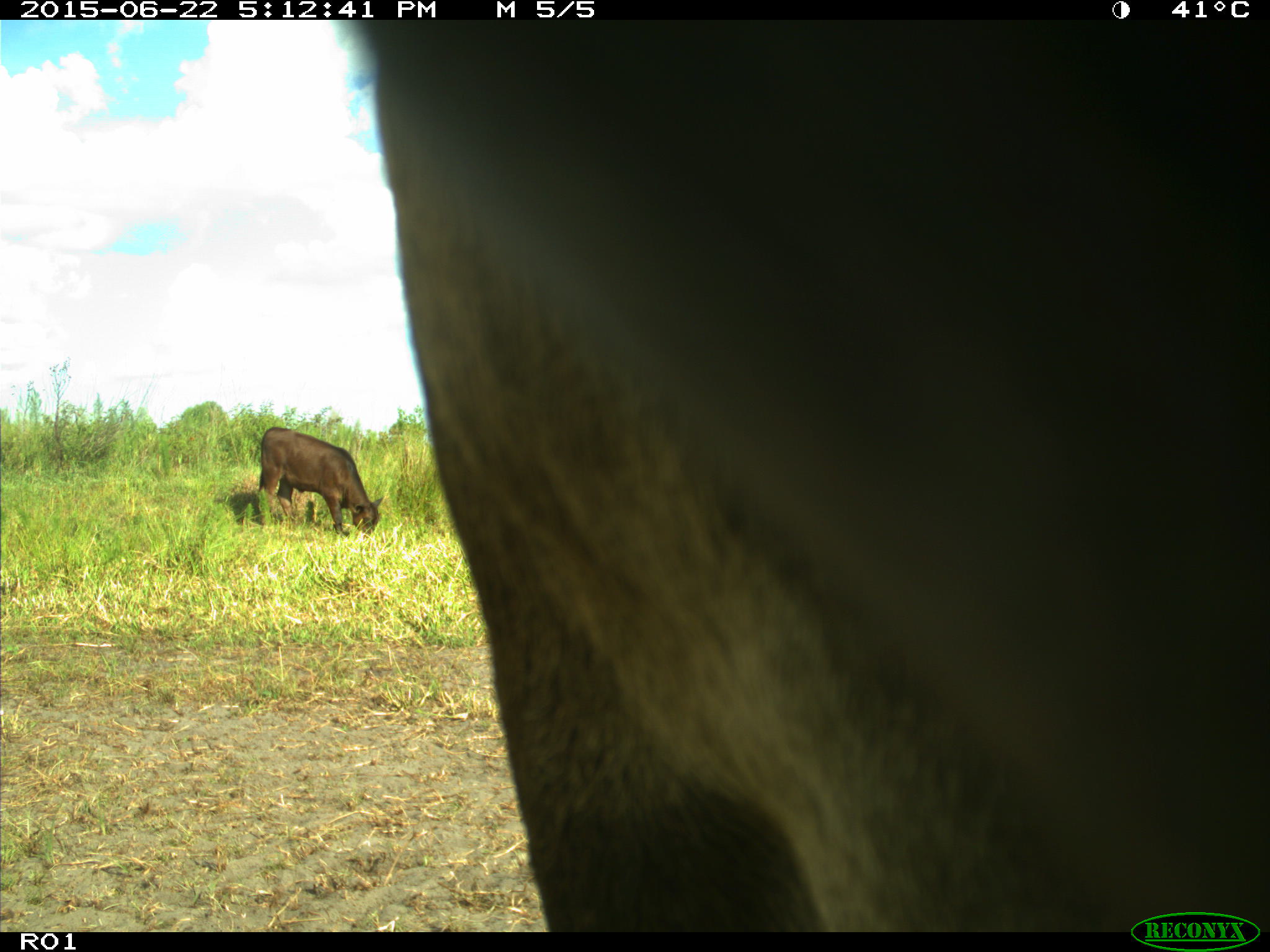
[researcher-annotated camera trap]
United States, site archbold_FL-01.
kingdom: Animalia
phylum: Chordata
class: Mammalia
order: Artiodactyla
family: Bovidae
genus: Bos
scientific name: Bos taurus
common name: domestic cow